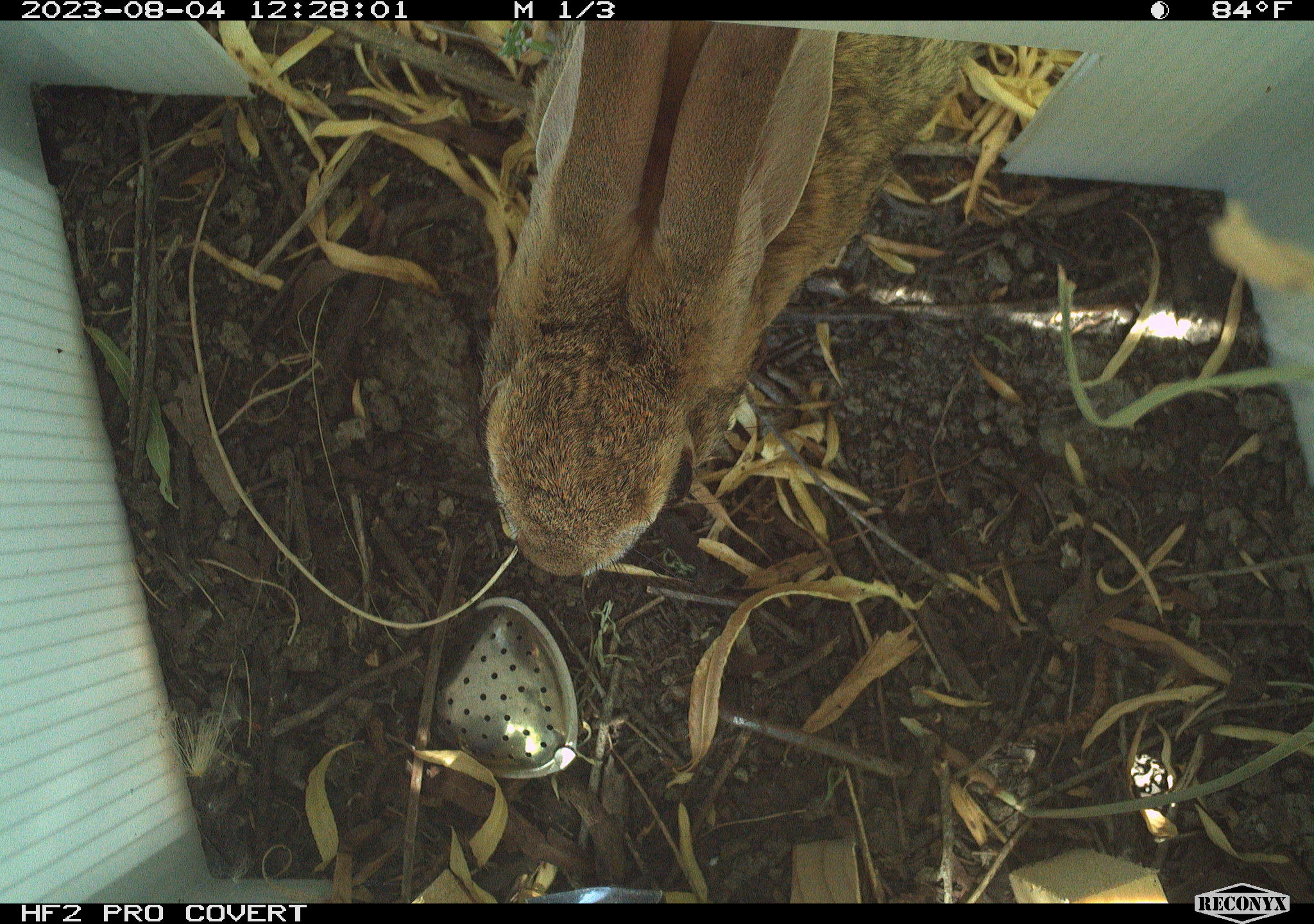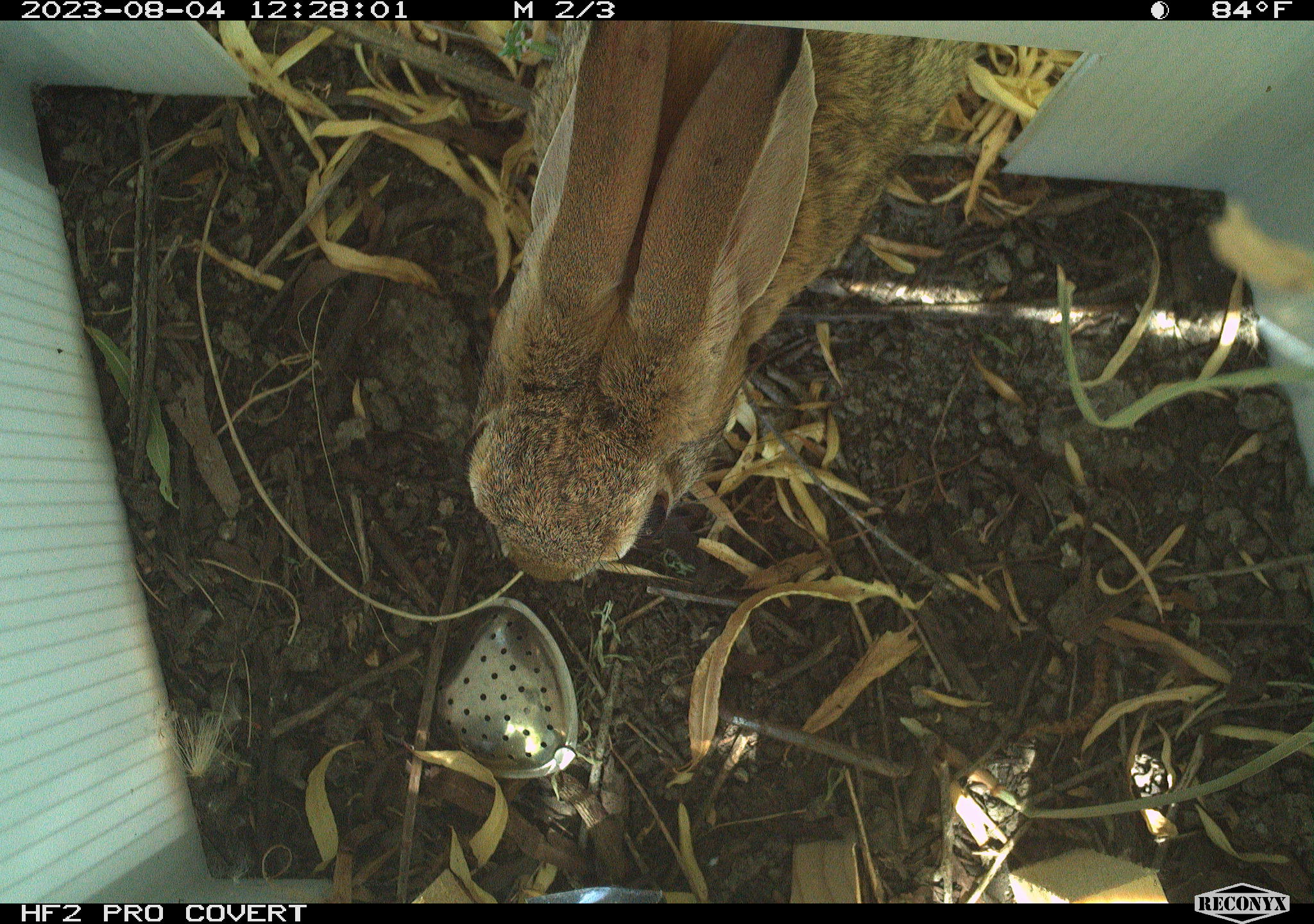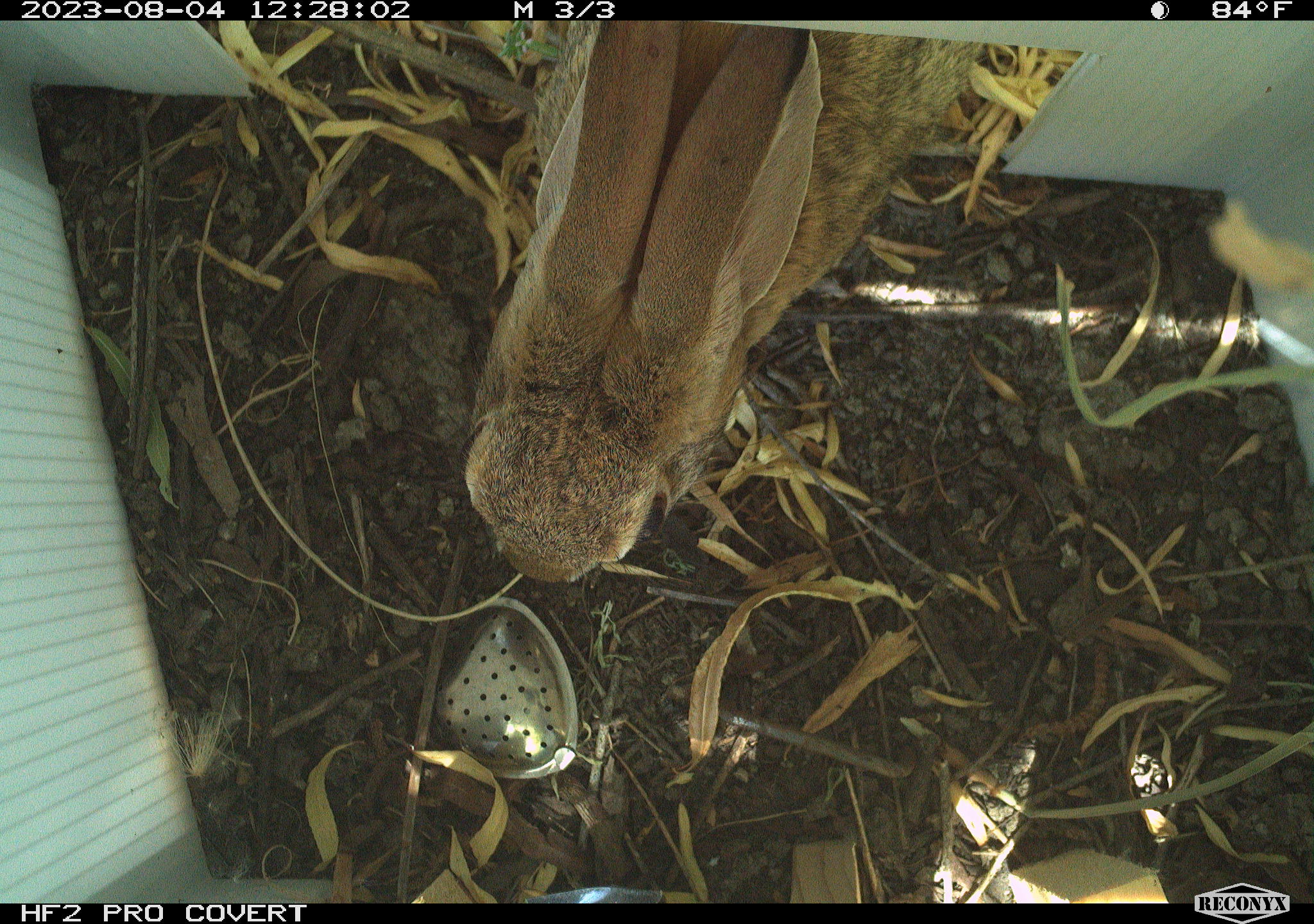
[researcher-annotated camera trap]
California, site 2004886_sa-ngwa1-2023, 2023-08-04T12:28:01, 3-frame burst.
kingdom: Animalia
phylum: Chordata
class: Mammalia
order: Lagomorpha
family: Leporidae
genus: Sylvilagus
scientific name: Sylvilagus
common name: cottontail rabbits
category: sylvilagus species